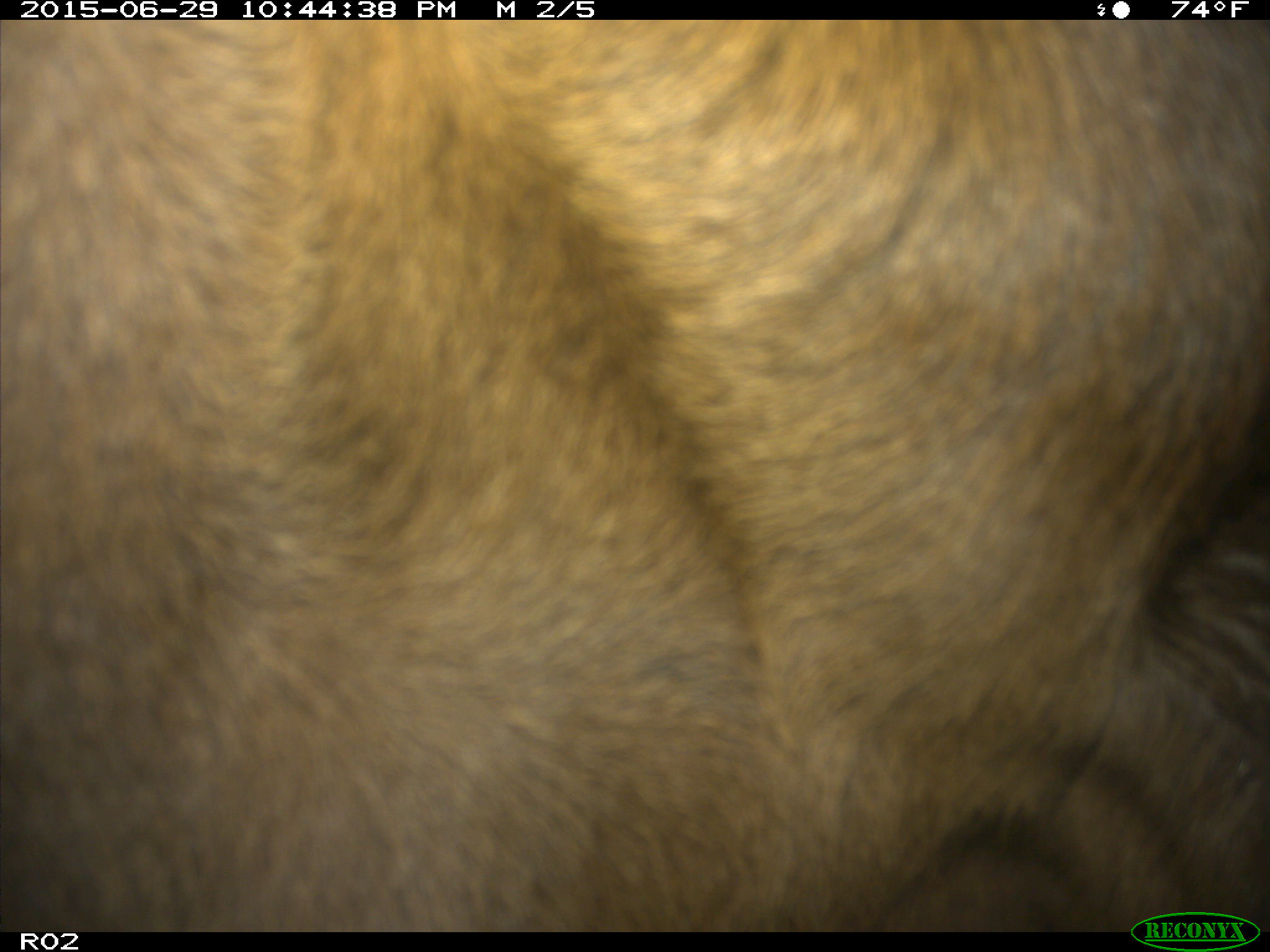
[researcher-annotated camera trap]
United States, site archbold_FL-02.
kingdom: Animalia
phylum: Chordata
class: Mammalia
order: Artiodactyla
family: Bovidae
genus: Bos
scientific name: Bos taurus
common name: domestic cow